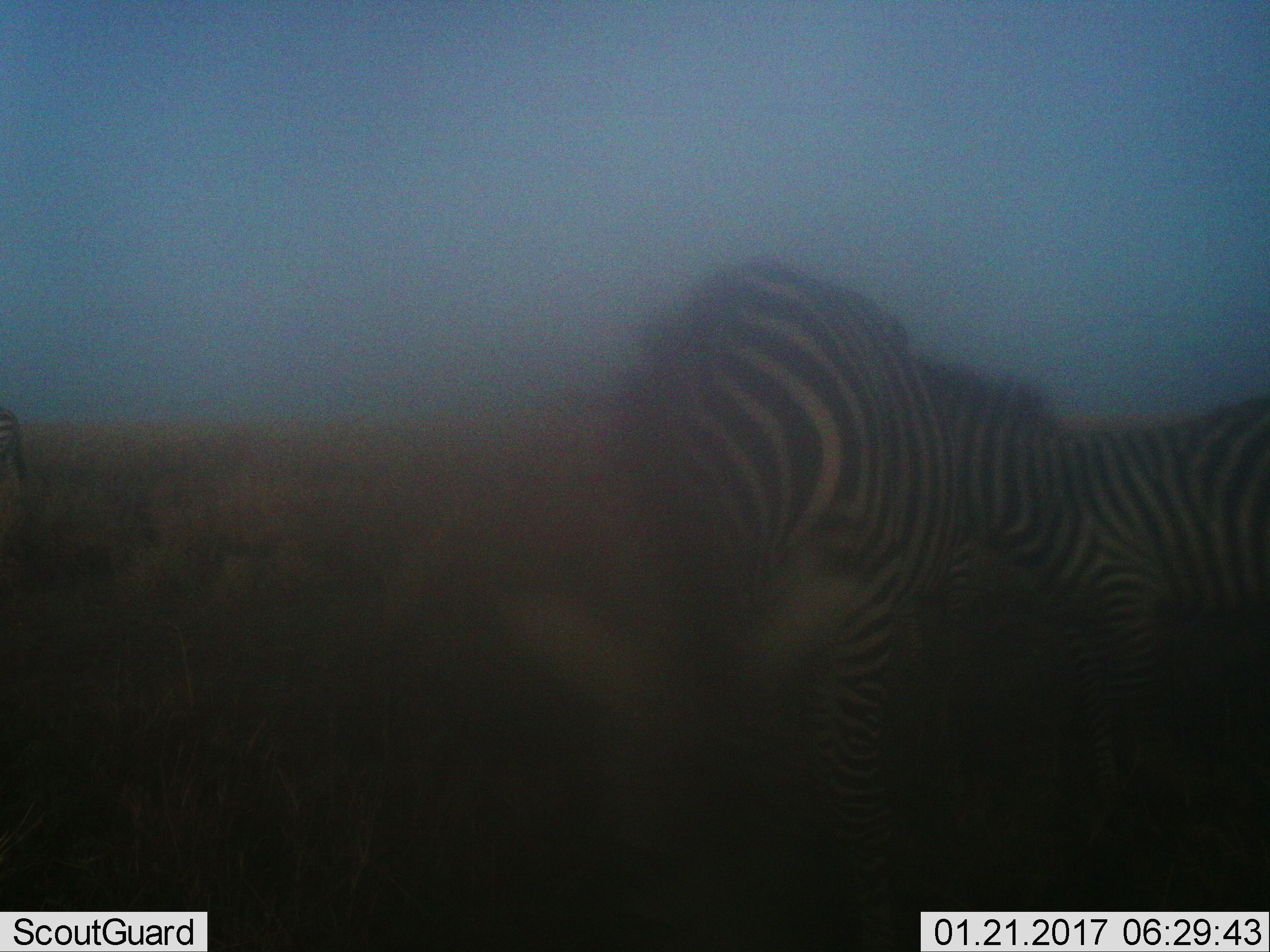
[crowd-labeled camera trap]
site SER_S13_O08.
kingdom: Animalia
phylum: Chordata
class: Mammalia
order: Perissodactyla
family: Equidae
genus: Equus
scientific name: Equus quagga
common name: plains zebra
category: zebraplains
Zebraplains (plains zebra) (Equus quagga), count 2. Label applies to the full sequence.